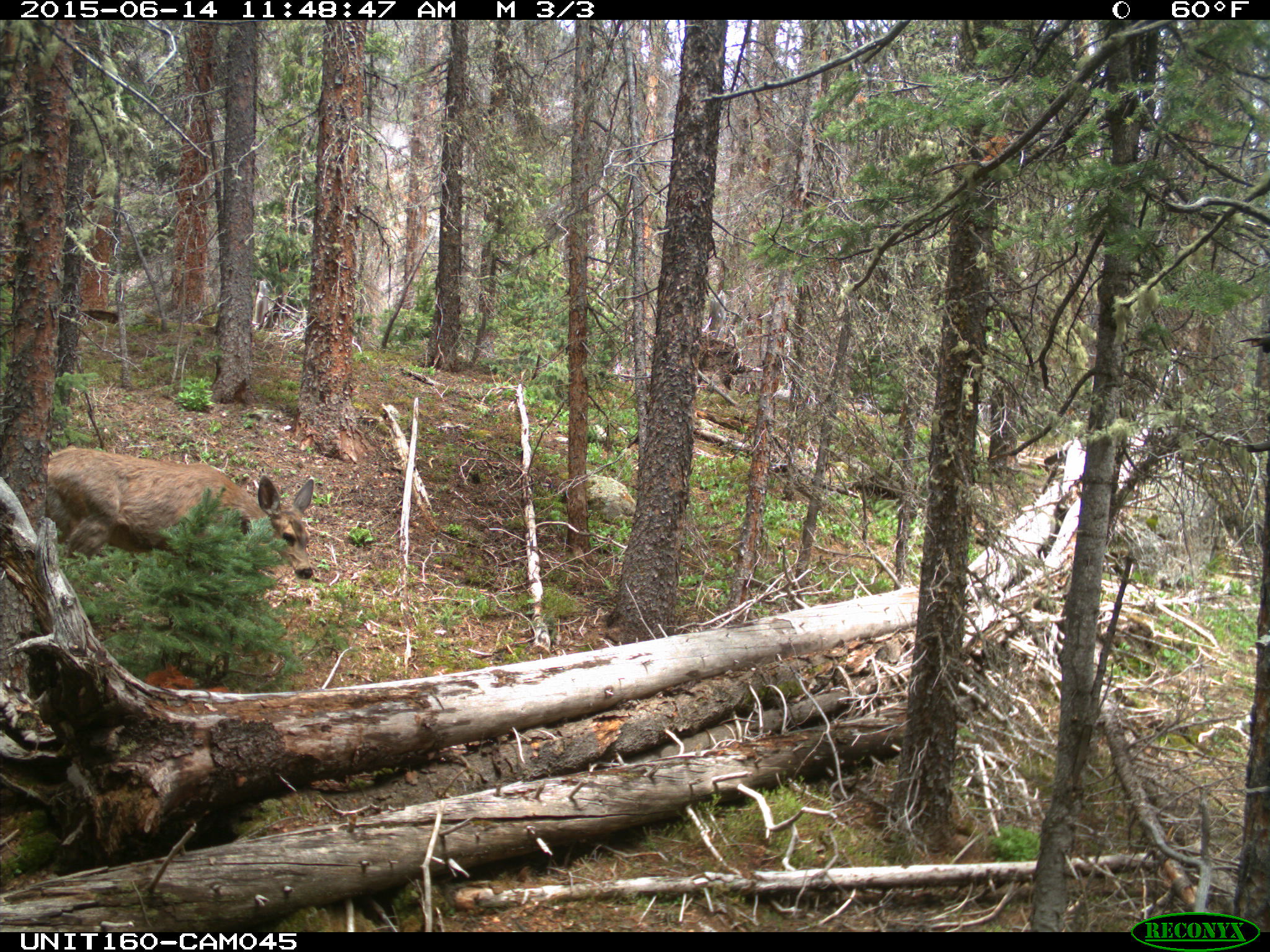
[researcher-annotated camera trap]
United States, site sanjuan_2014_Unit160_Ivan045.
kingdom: Animalia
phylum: Chordata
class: Mammalia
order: Artiodactyla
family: Cervidae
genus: Odocoileus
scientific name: Odocoileus hemionus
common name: mule deer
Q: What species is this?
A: Odocoileus hemionus (mule deer).